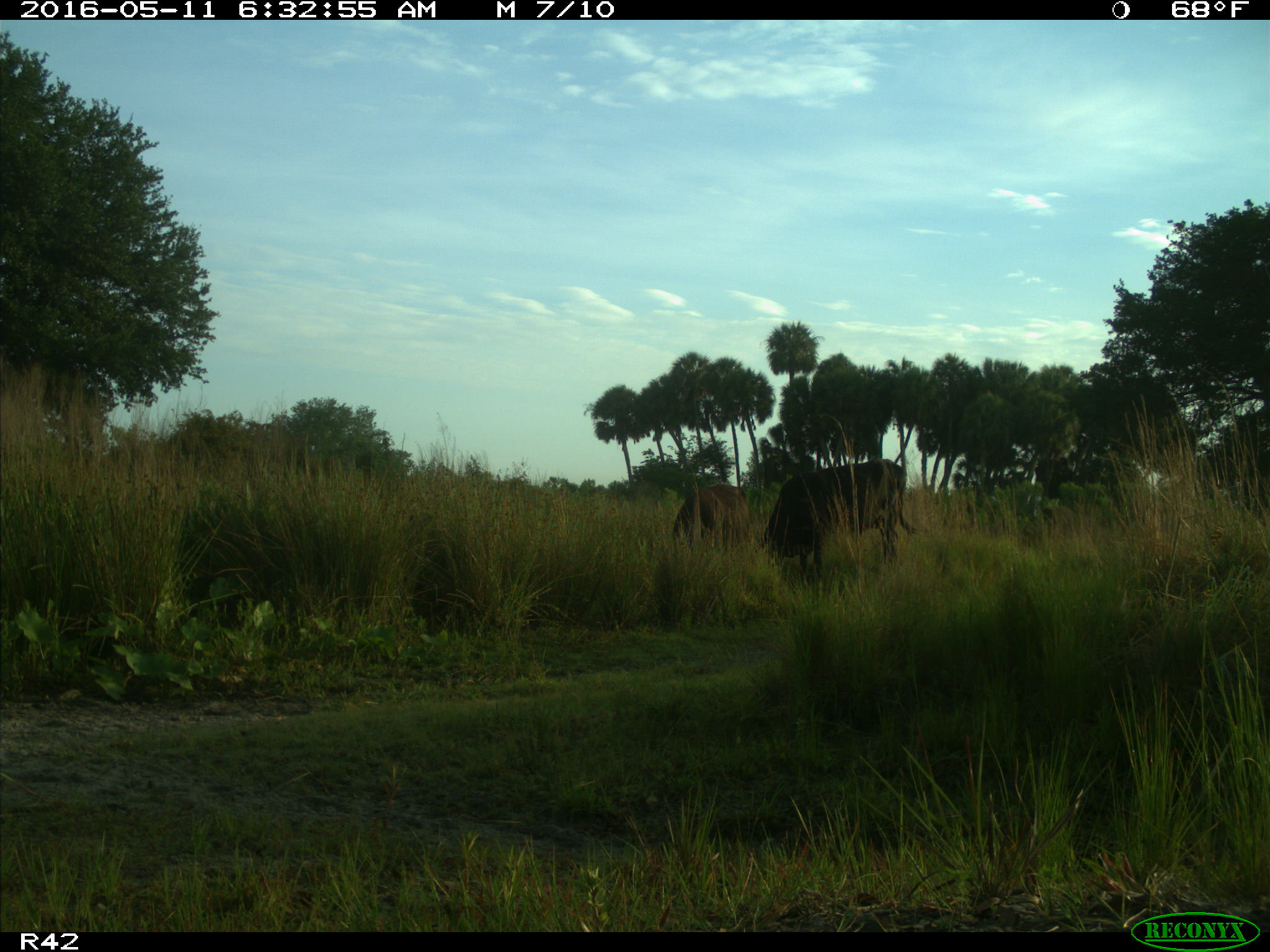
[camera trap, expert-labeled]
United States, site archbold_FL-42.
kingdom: Animalia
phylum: Chordata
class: Mammalia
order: Artiodactyla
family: Bovidae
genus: Bos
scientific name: Bos taurus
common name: domestic cow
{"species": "Bos taurus (domestic cow)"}